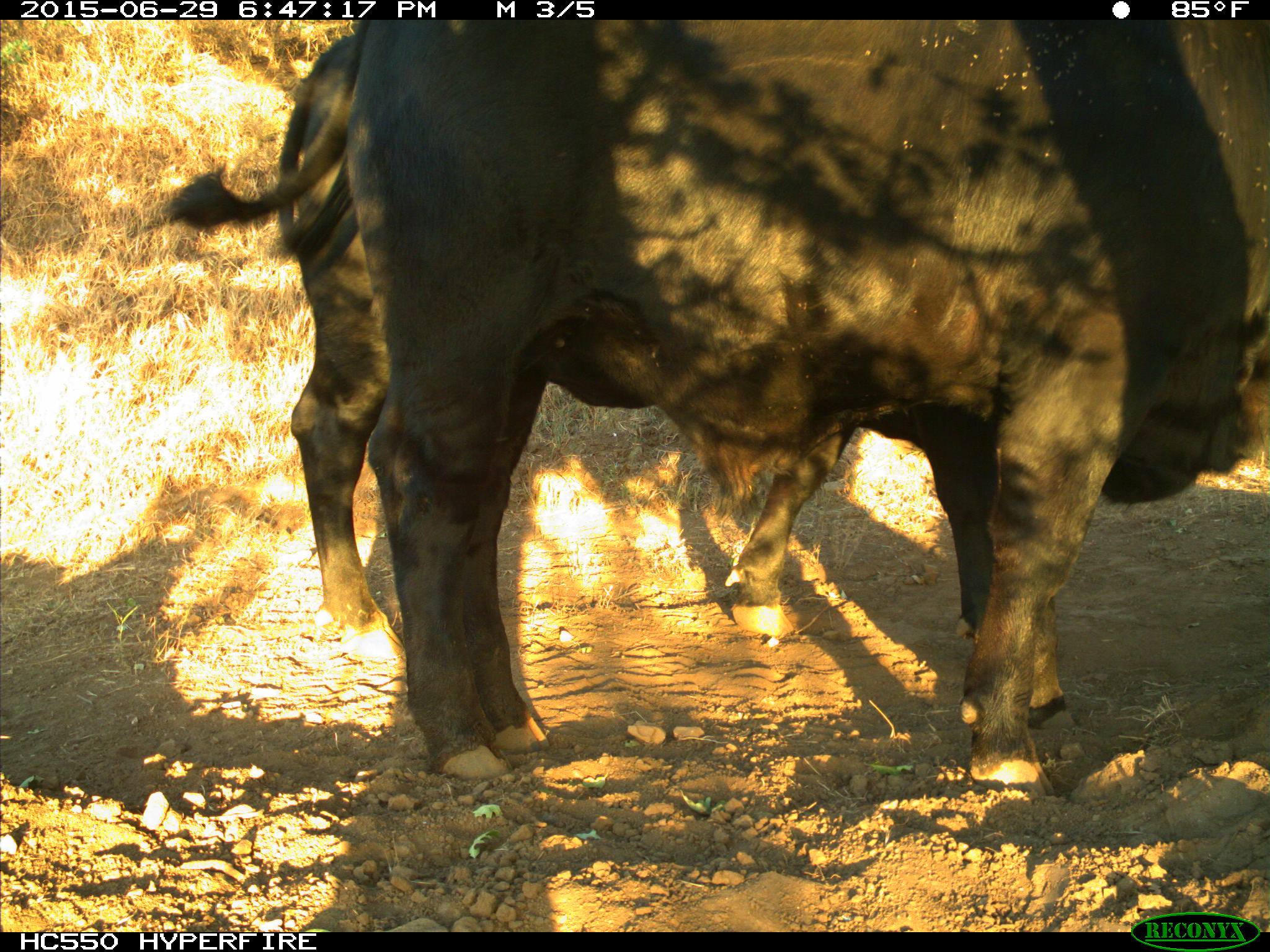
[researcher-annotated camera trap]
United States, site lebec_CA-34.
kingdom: Animalia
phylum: Chordata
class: Mammalia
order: Artiodactyla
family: Bovidae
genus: Bos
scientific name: Bos taurus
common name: domestic cow